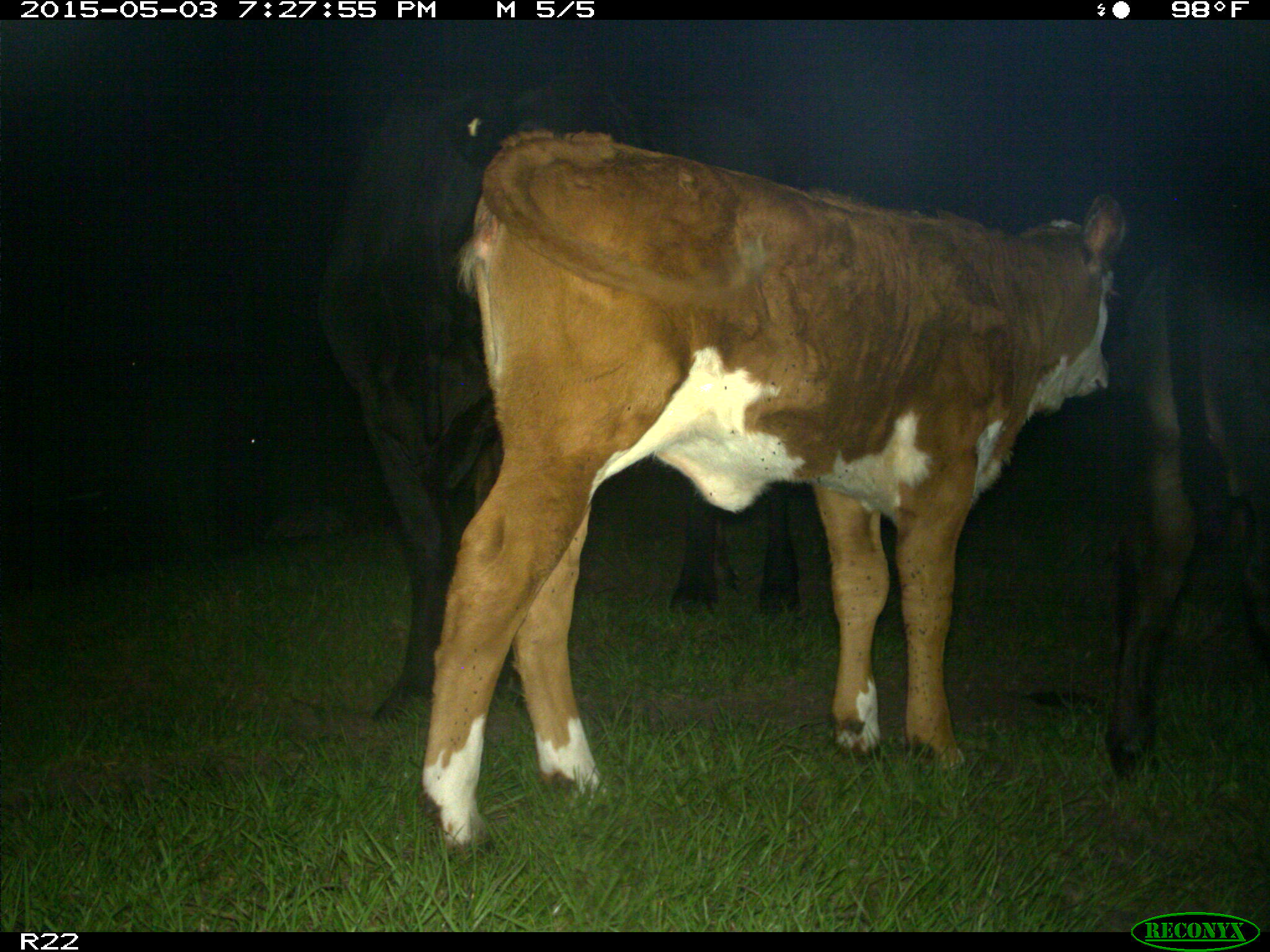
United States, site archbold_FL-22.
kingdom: Animalia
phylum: Chordata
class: Mammalia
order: Artiodactyla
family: Bovidae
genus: Bos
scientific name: Bos taurus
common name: domestic cow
Bos taurus (domestic cow).